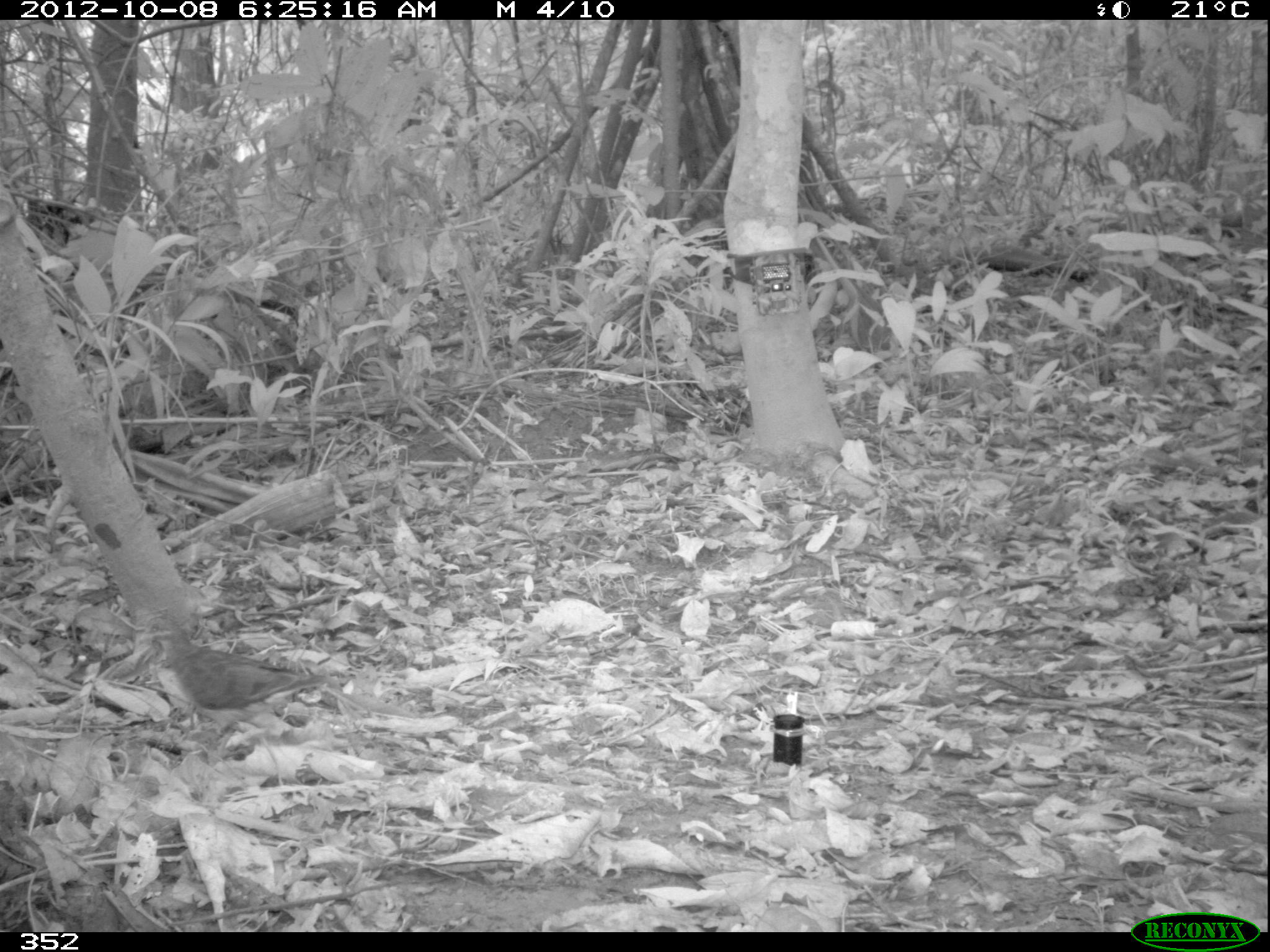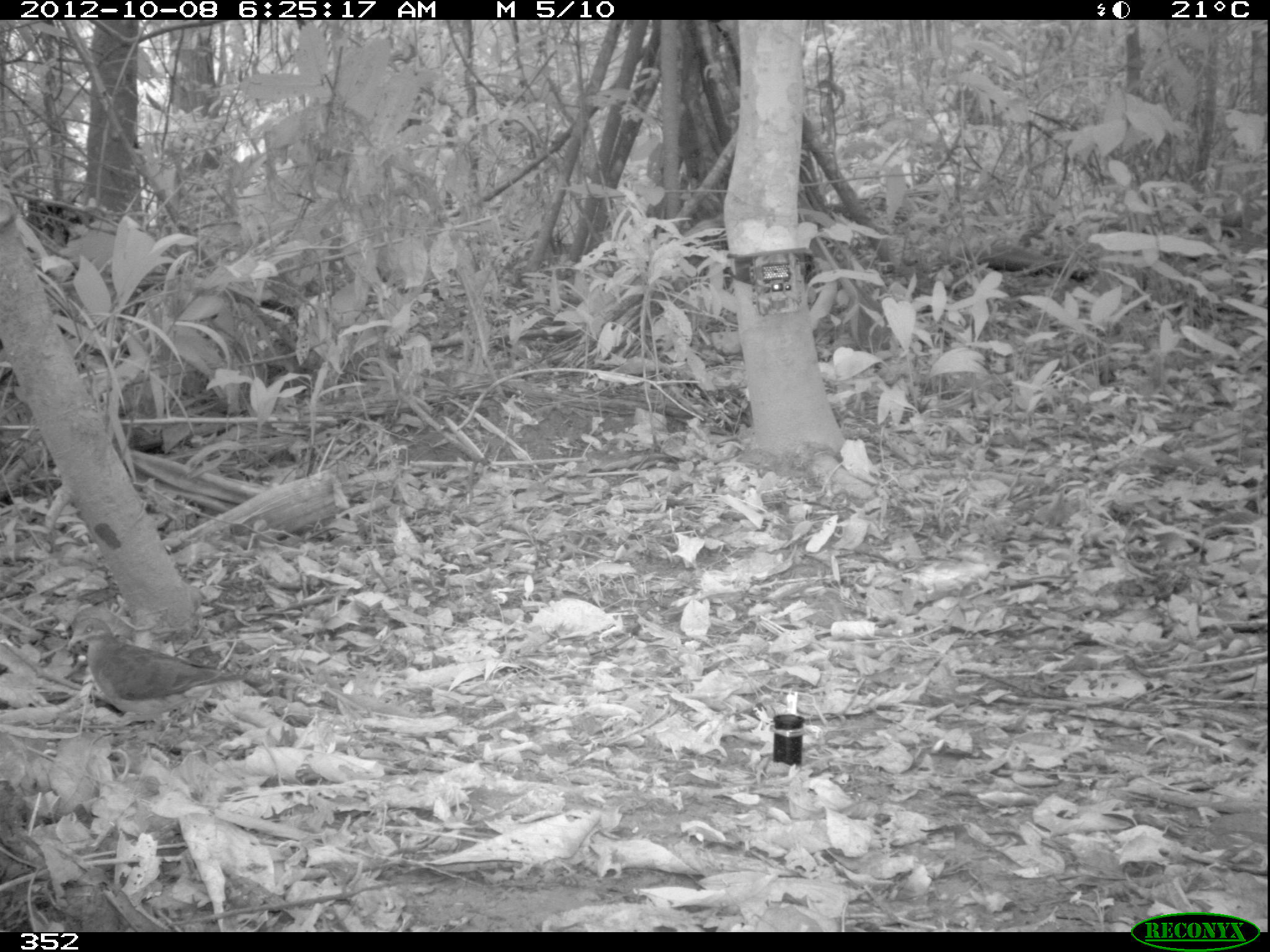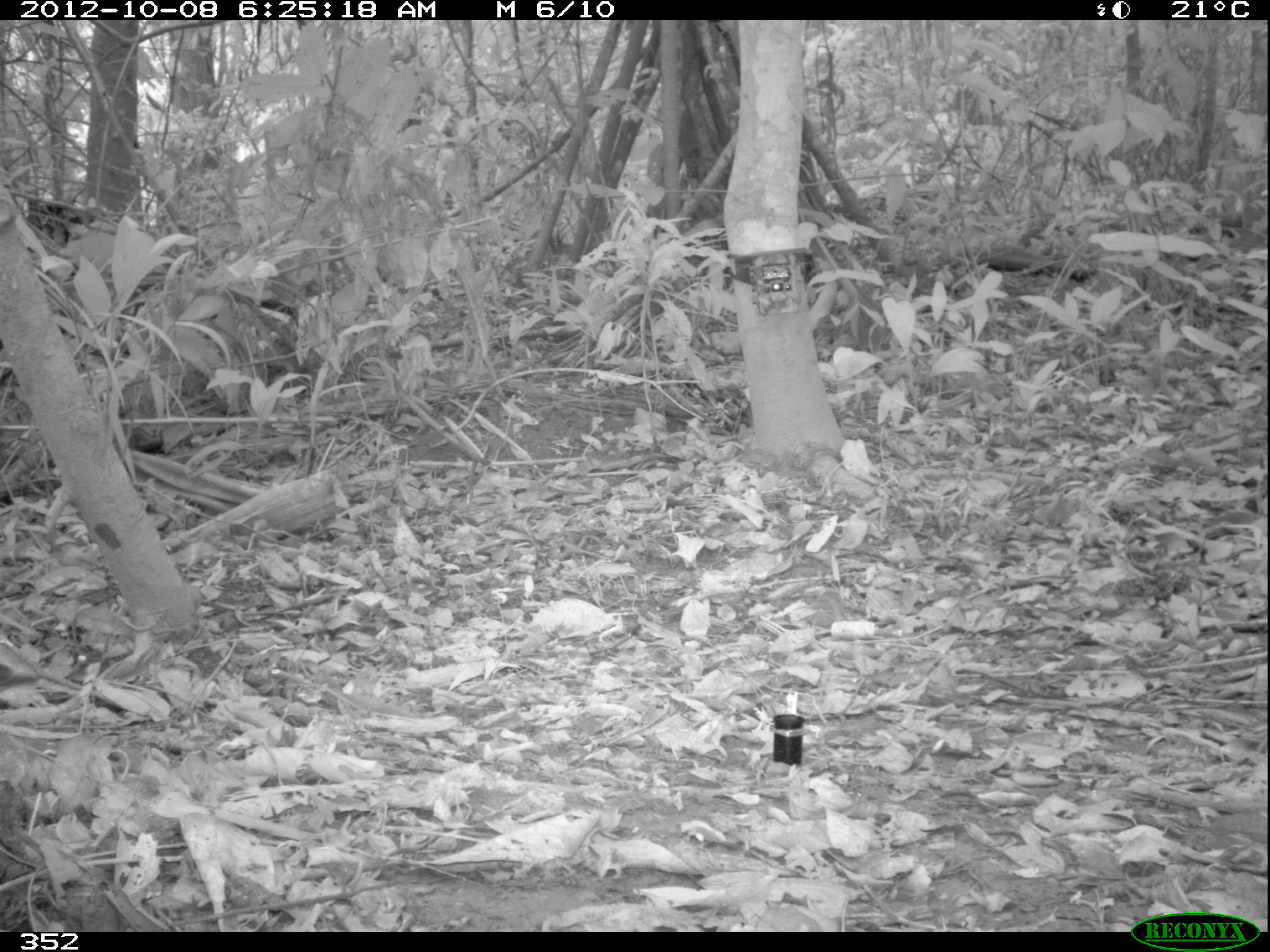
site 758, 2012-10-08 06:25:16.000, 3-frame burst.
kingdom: Animalia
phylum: Chordata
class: Aves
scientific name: Aves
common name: bird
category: unknown bird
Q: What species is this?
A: Unknown bird (bird) (Aves).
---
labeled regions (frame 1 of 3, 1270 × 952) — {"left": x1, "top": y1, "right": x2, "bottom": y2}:
unknown bird: {"left": 150, "top": 624, "right": 328, "bottom": 764}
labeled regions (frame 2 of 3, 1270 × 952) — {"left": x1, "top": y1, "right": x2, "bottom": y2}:
unknown bird: {"left": 65, "top": 614, "right": 248, "bottom": 754}